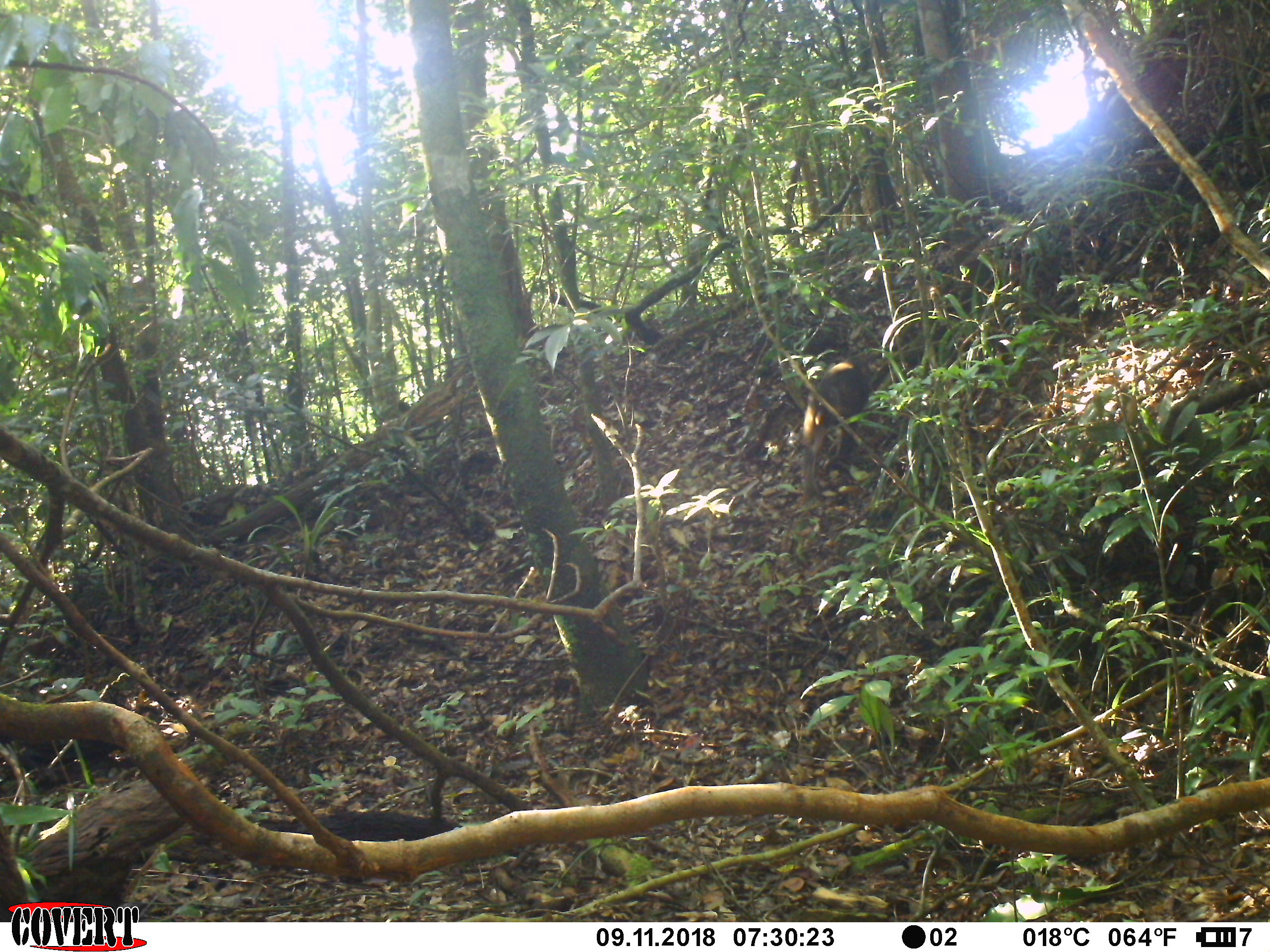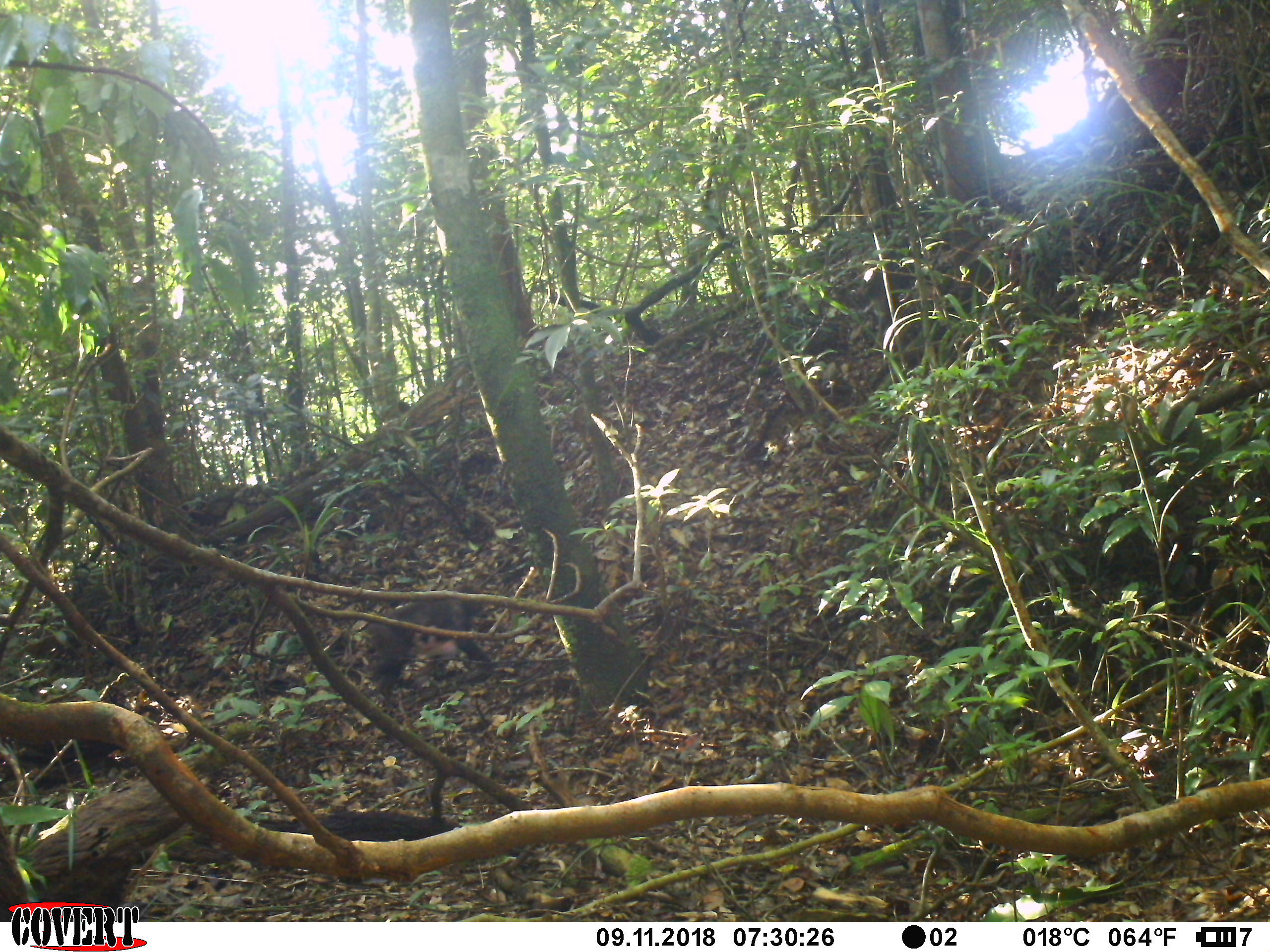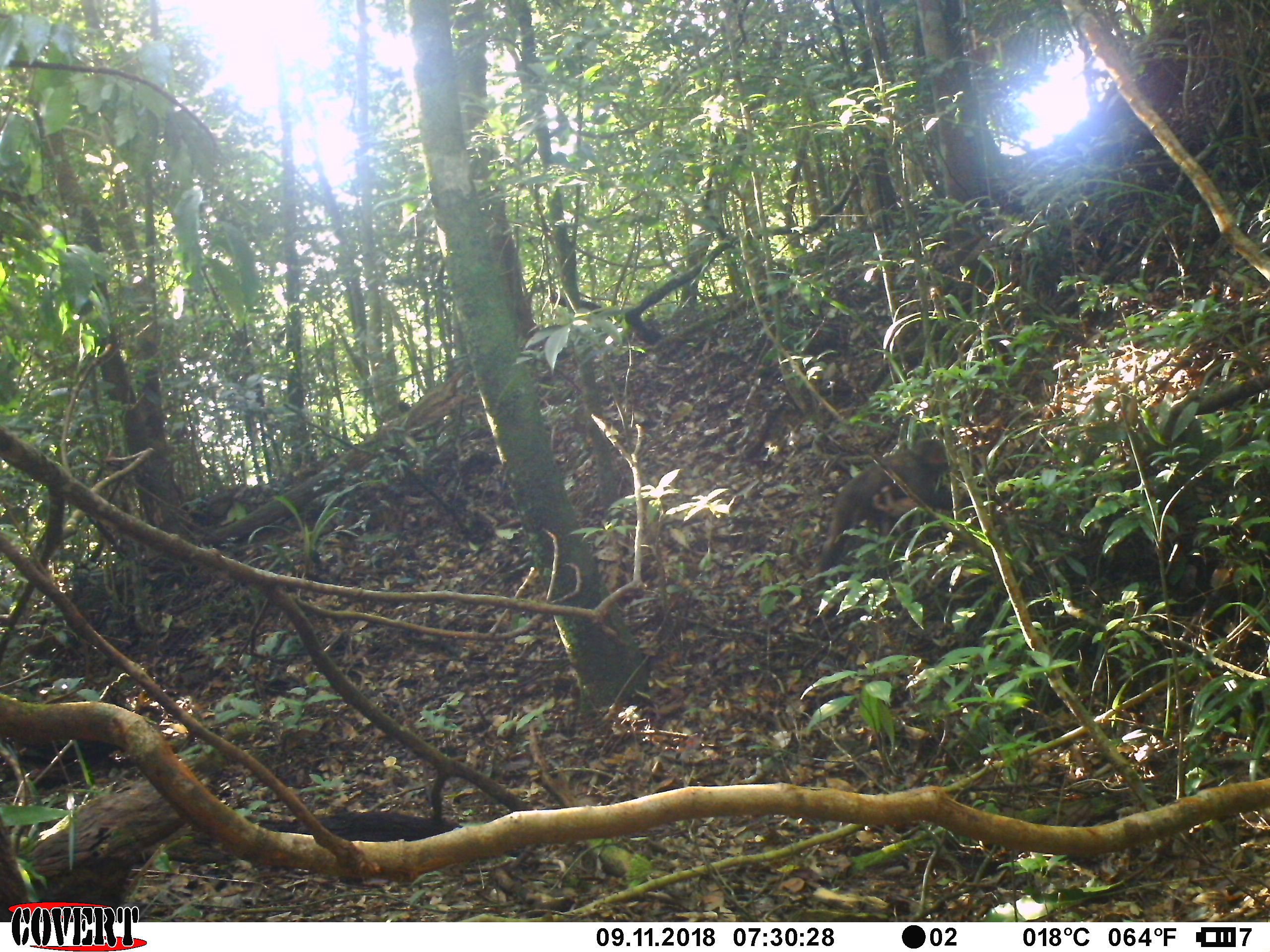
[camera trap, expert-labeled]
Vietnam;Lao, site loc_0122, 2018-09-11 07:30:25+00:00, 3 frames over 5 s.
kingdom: Animalia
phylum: Chordata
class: Mammalia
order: Primates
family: Cercopithecidae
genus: Macaca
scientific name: Macaca arctoides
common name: stump-tailed macaque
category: stump tailed macaque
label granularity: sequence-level